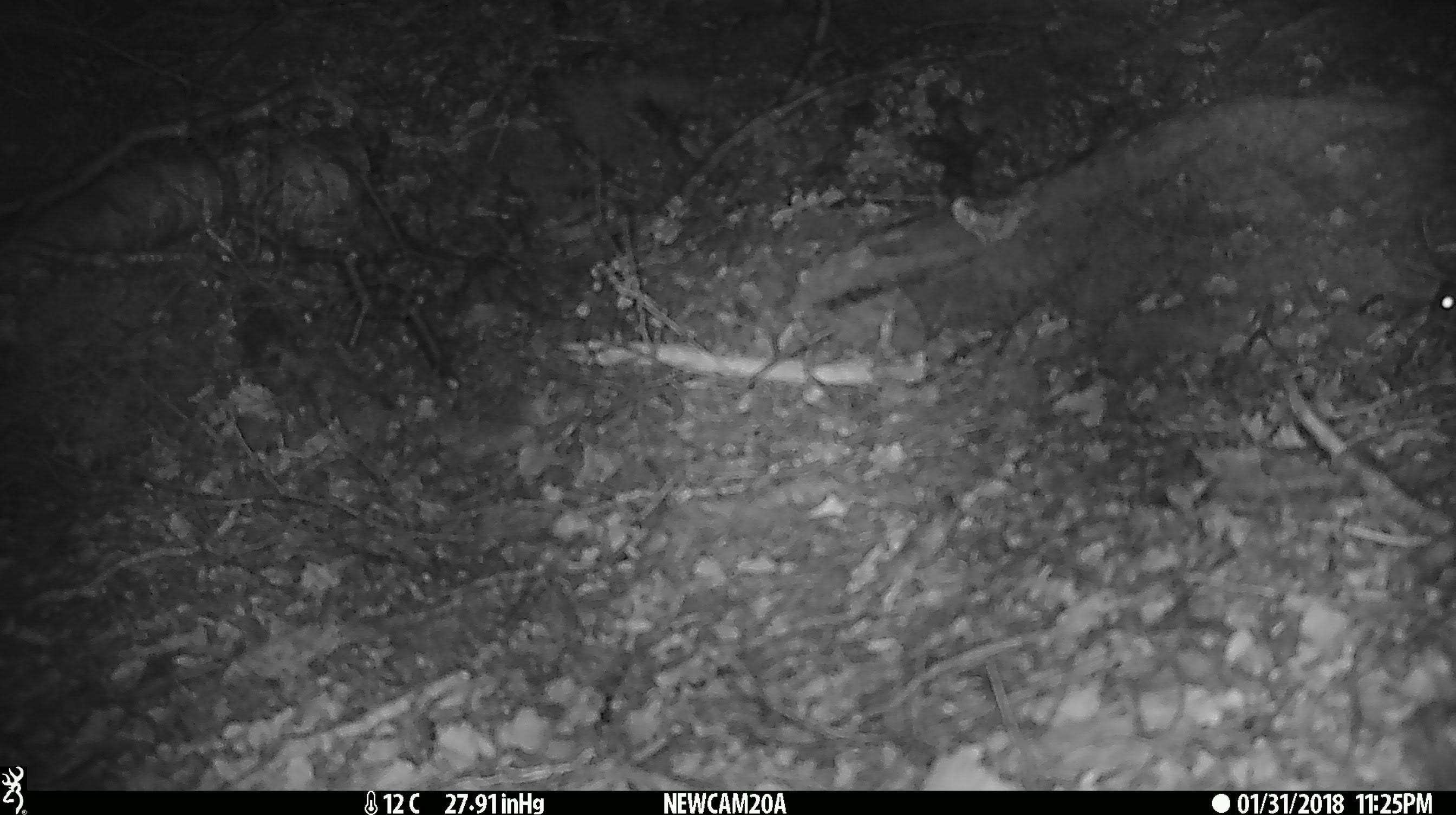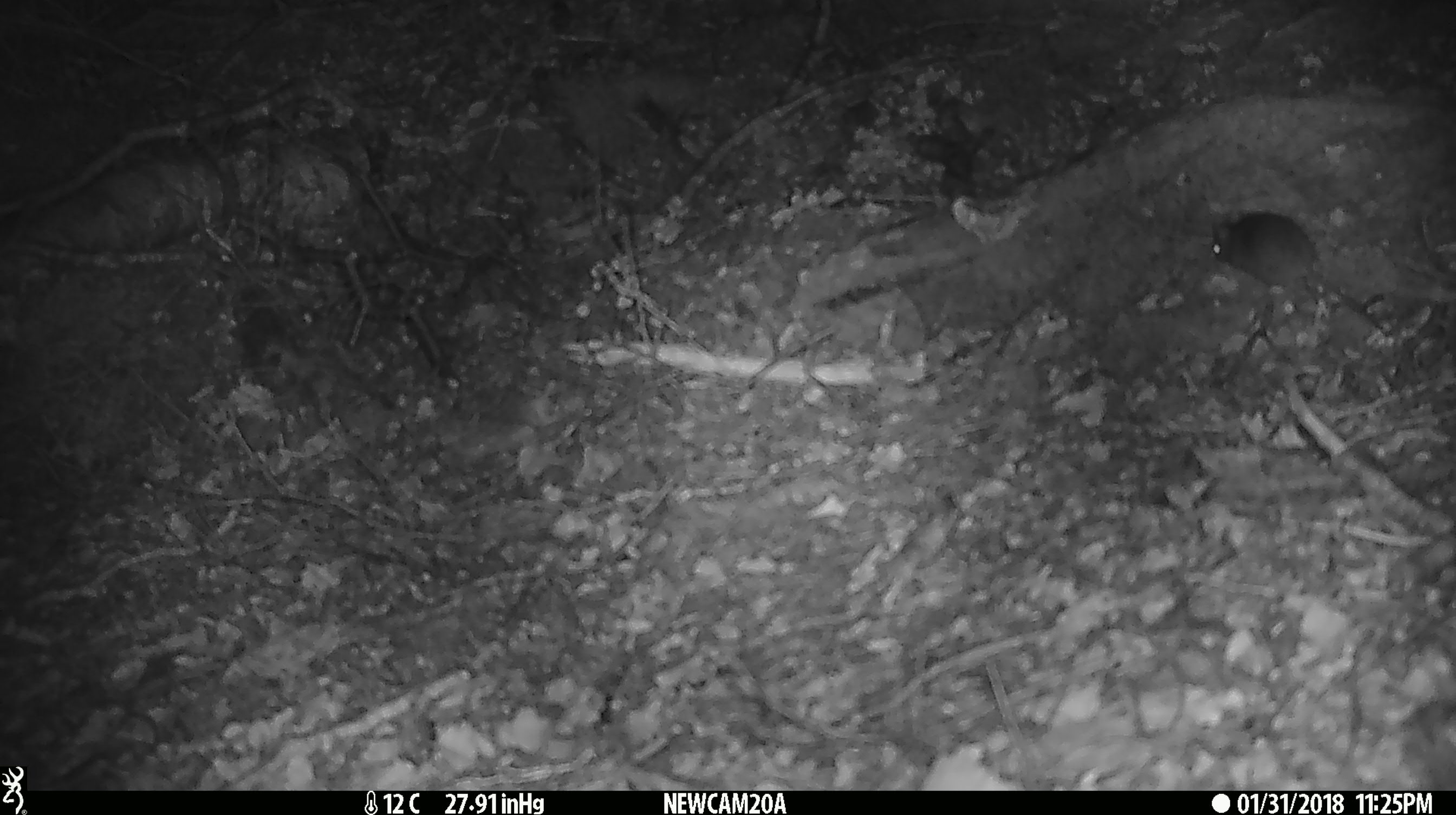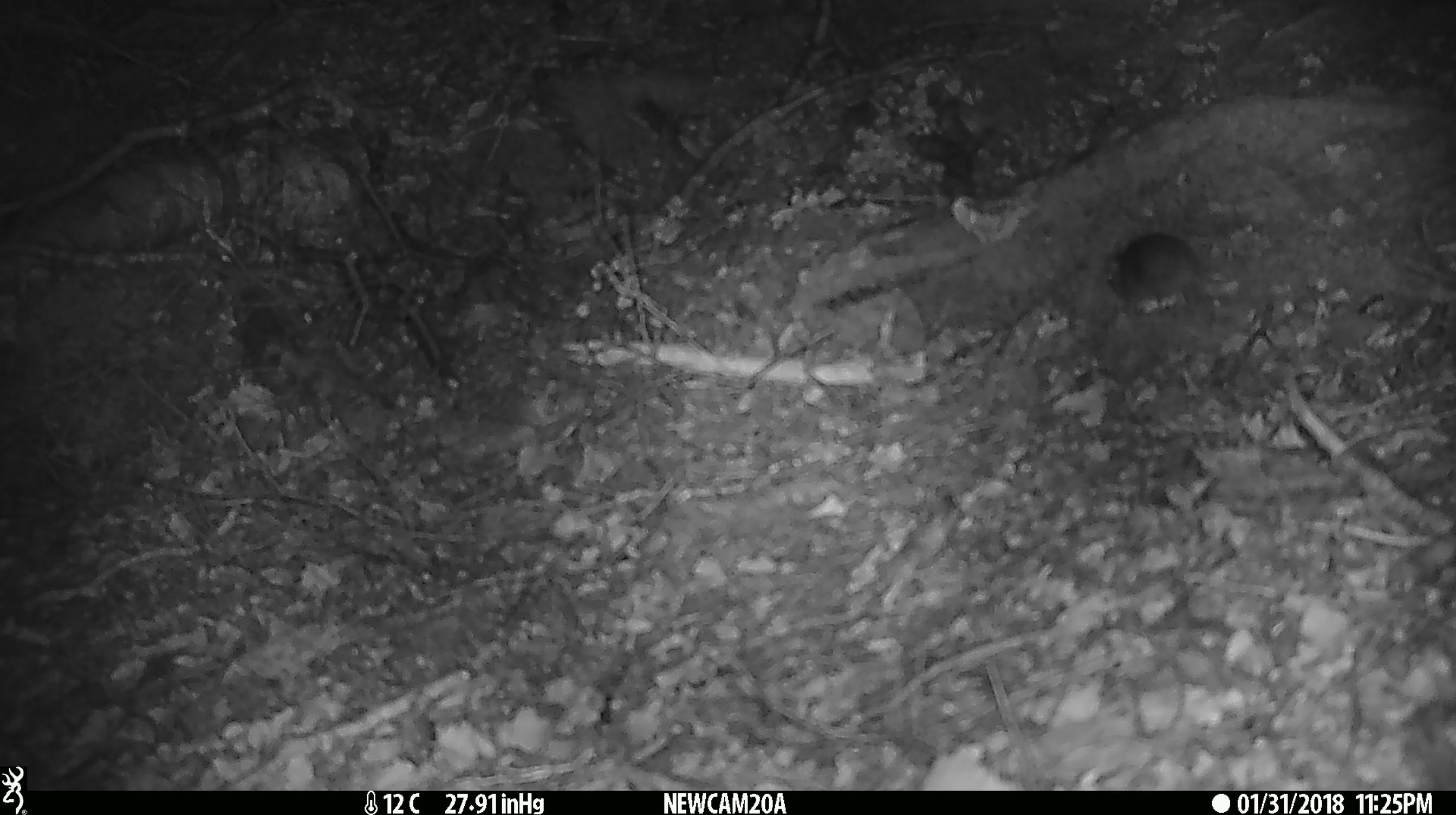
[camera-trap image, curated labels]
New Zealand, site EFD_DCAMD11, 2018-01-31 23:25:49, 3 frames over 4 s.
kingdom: Animalia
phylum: Chordata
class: Mammalia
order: Rodentia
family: Muridae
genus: Mus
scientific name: Mus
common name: mouse